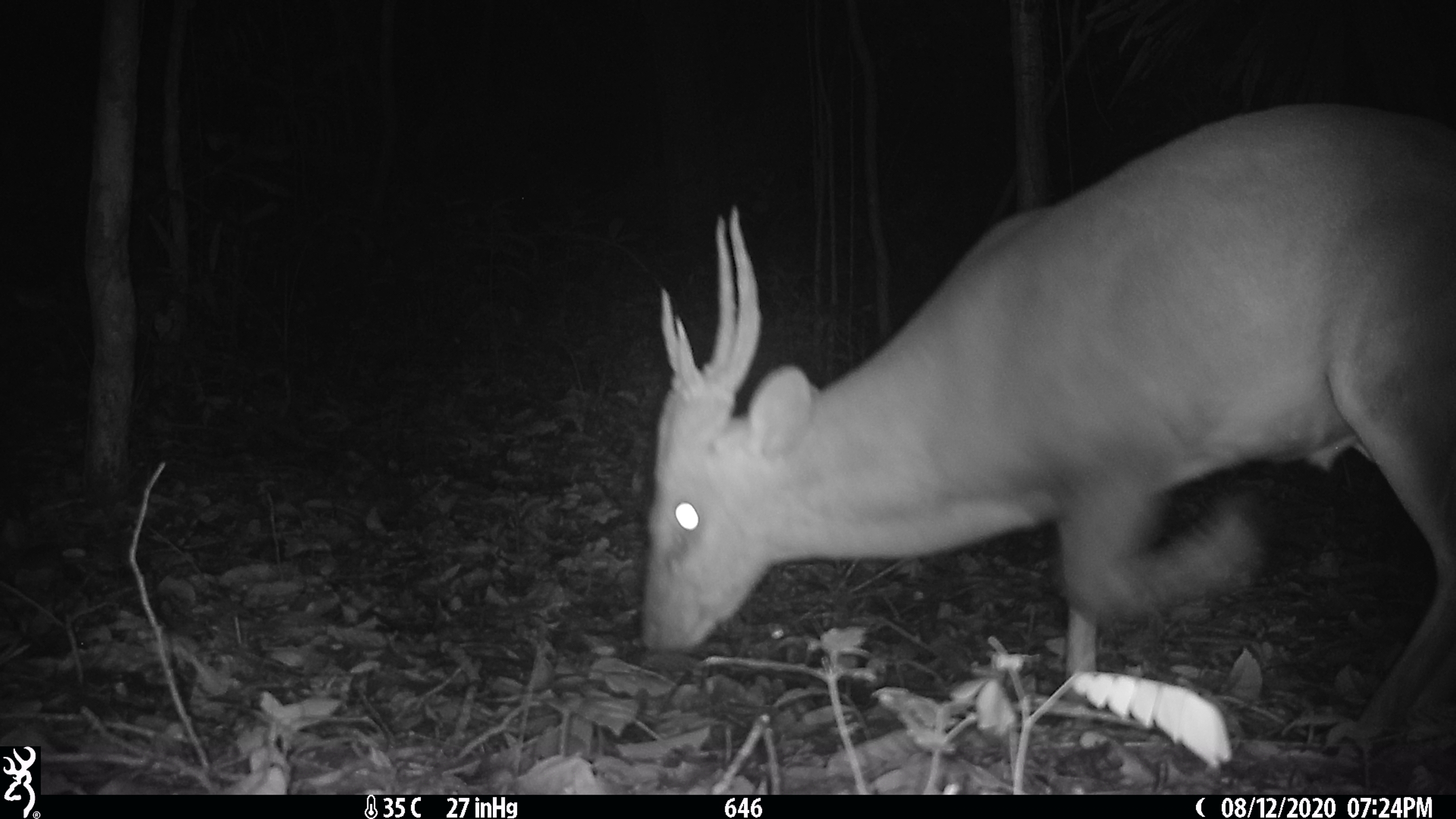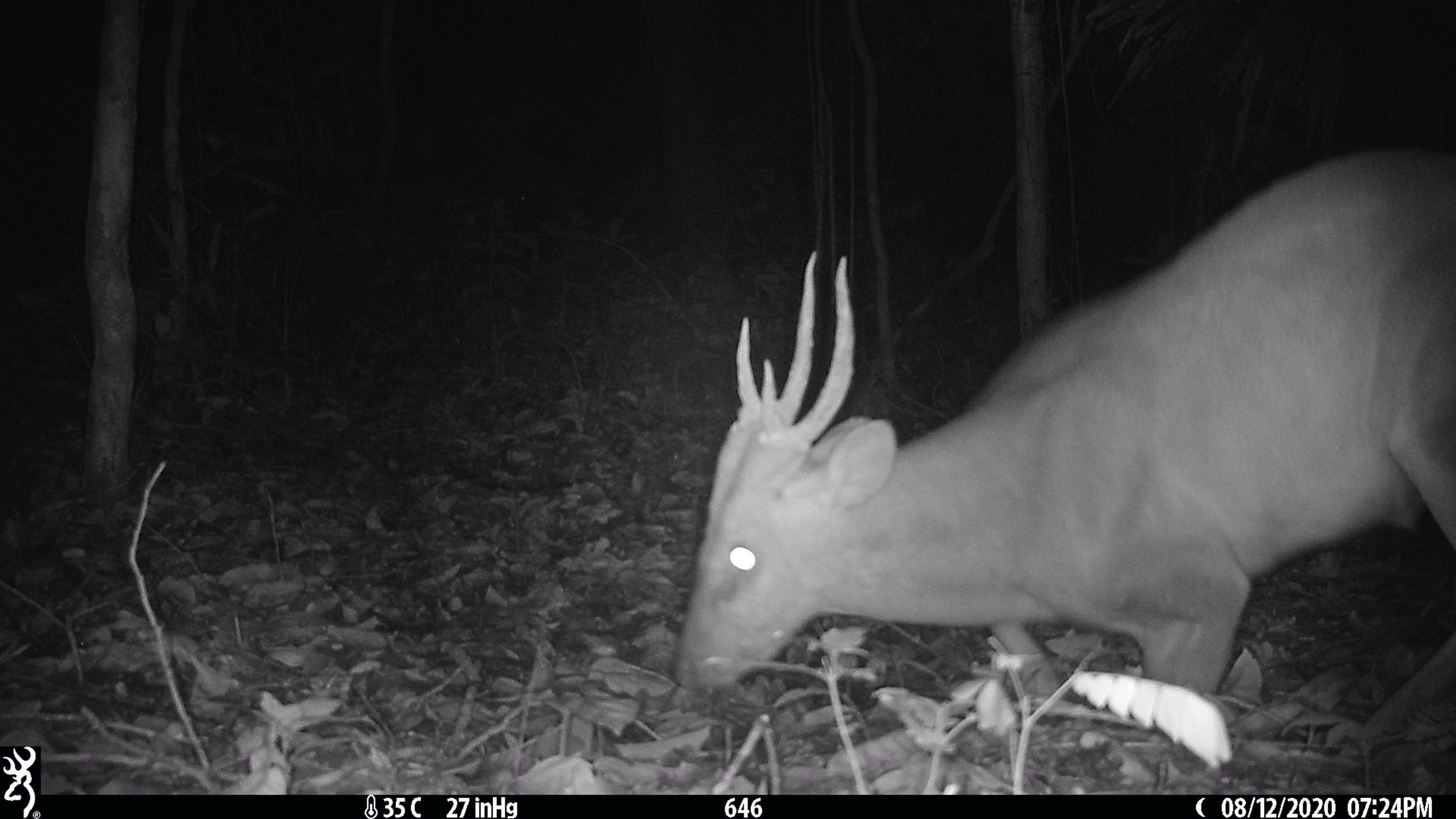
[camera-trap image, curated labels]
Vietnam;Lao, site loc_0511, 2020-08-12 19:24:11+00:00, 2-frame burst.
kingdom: Animalia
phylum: Chordata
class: Mammalia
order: Artiodactyla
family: Cervidae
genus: Muntiacus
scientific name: Muntiacus vuquangensis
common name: large-antlered muntjac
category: large antlered muntjac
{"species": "large antlered muntjac (large-antlered muntjac) (Muntiacus vuquangensis)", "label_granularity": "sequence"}